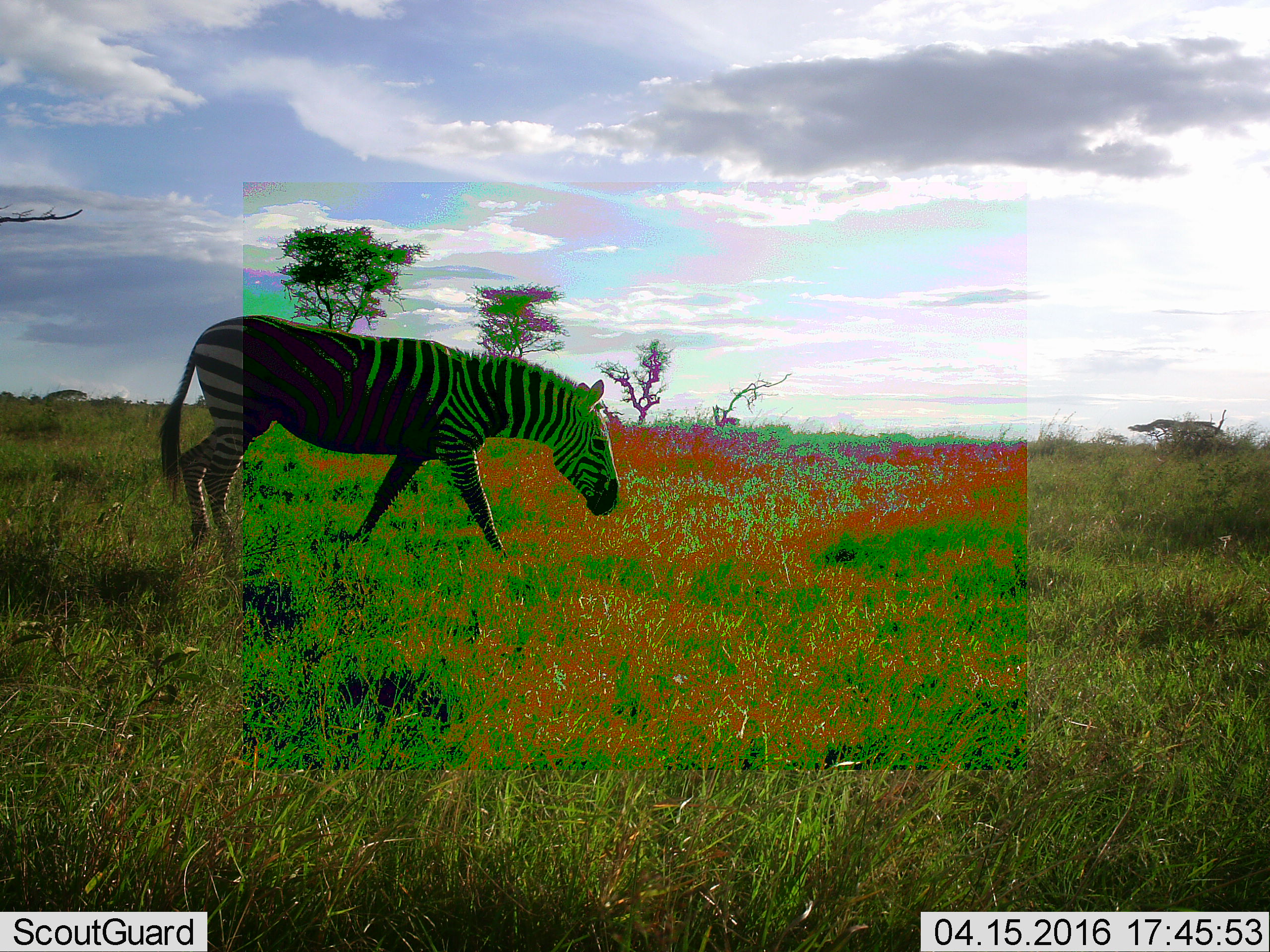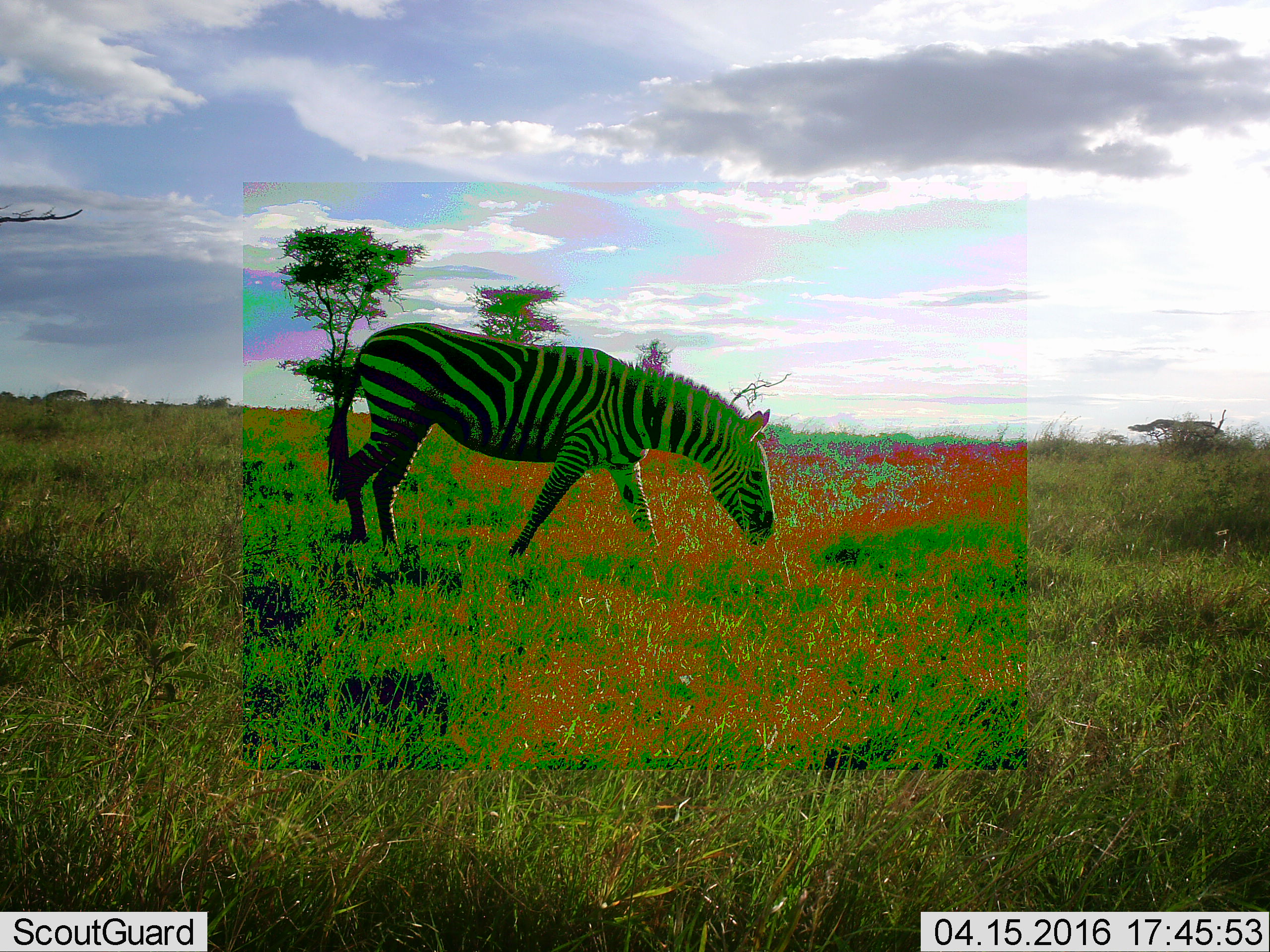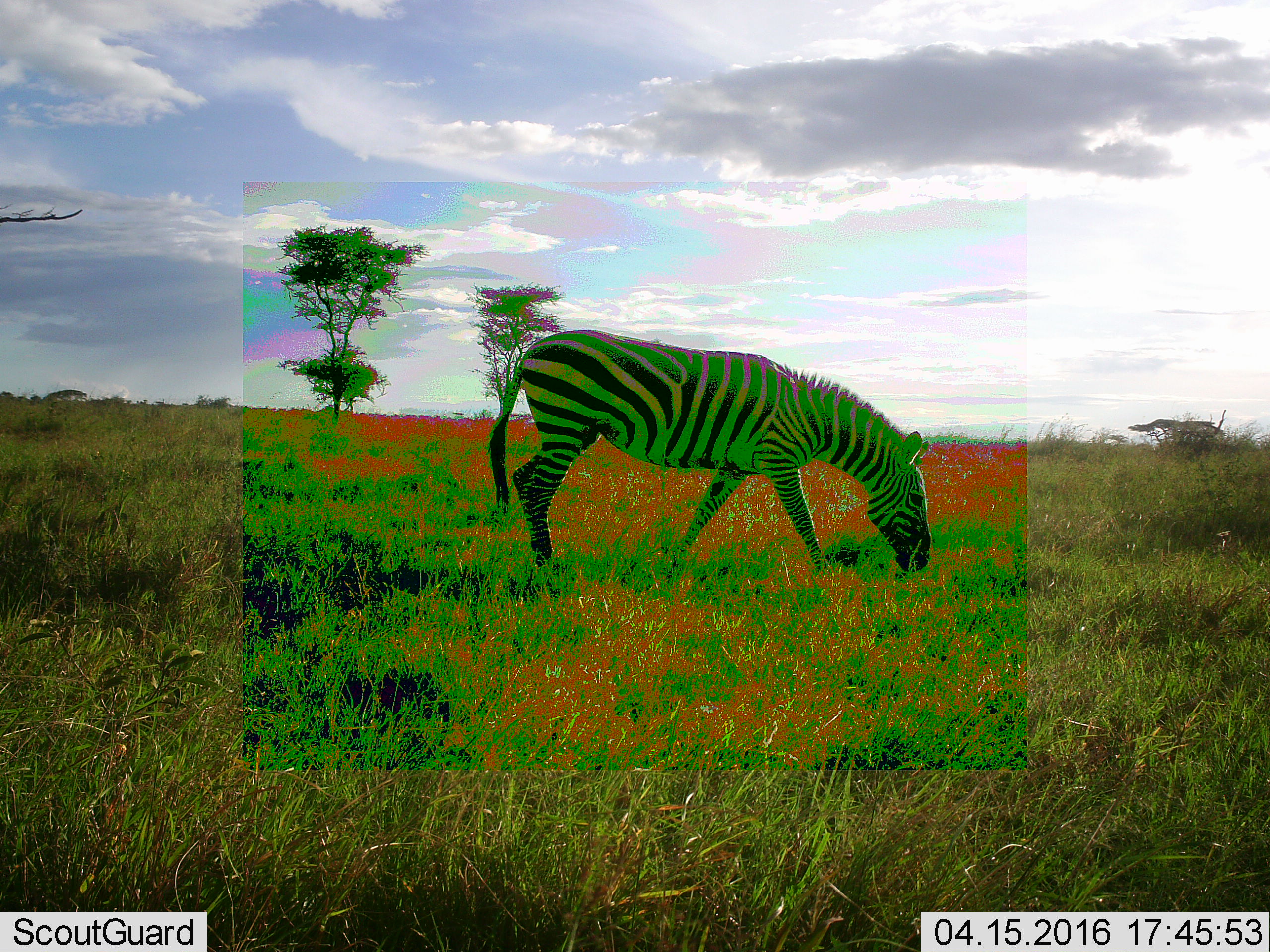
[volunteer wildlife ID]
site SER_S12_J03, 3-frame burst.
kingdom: Animalia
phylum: Chordata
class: Mammalia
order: Perissodactyla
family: Equidae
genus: Equus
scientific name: Equus quagga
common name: plains zebra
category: zebraplains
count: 1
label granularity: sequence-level